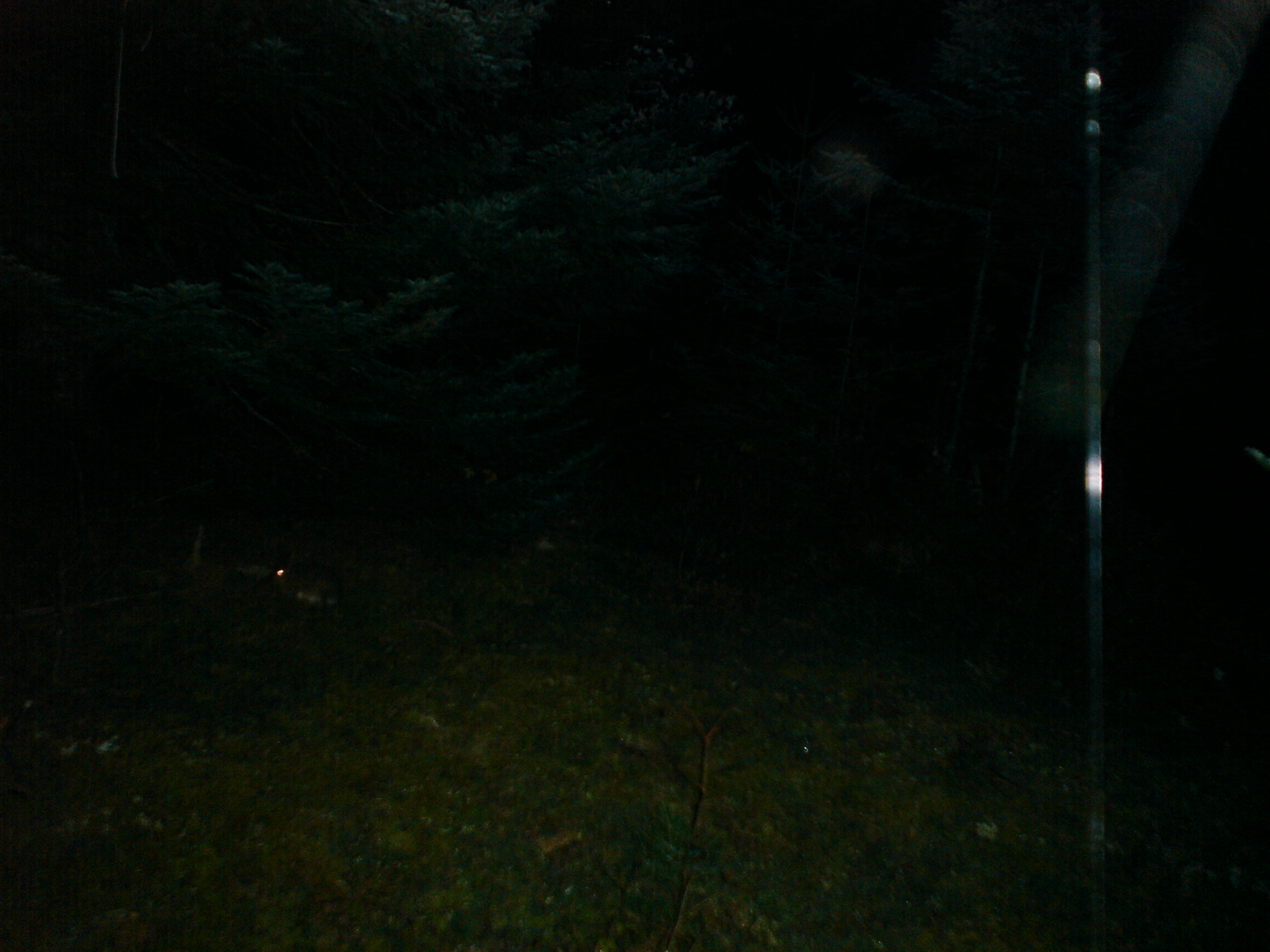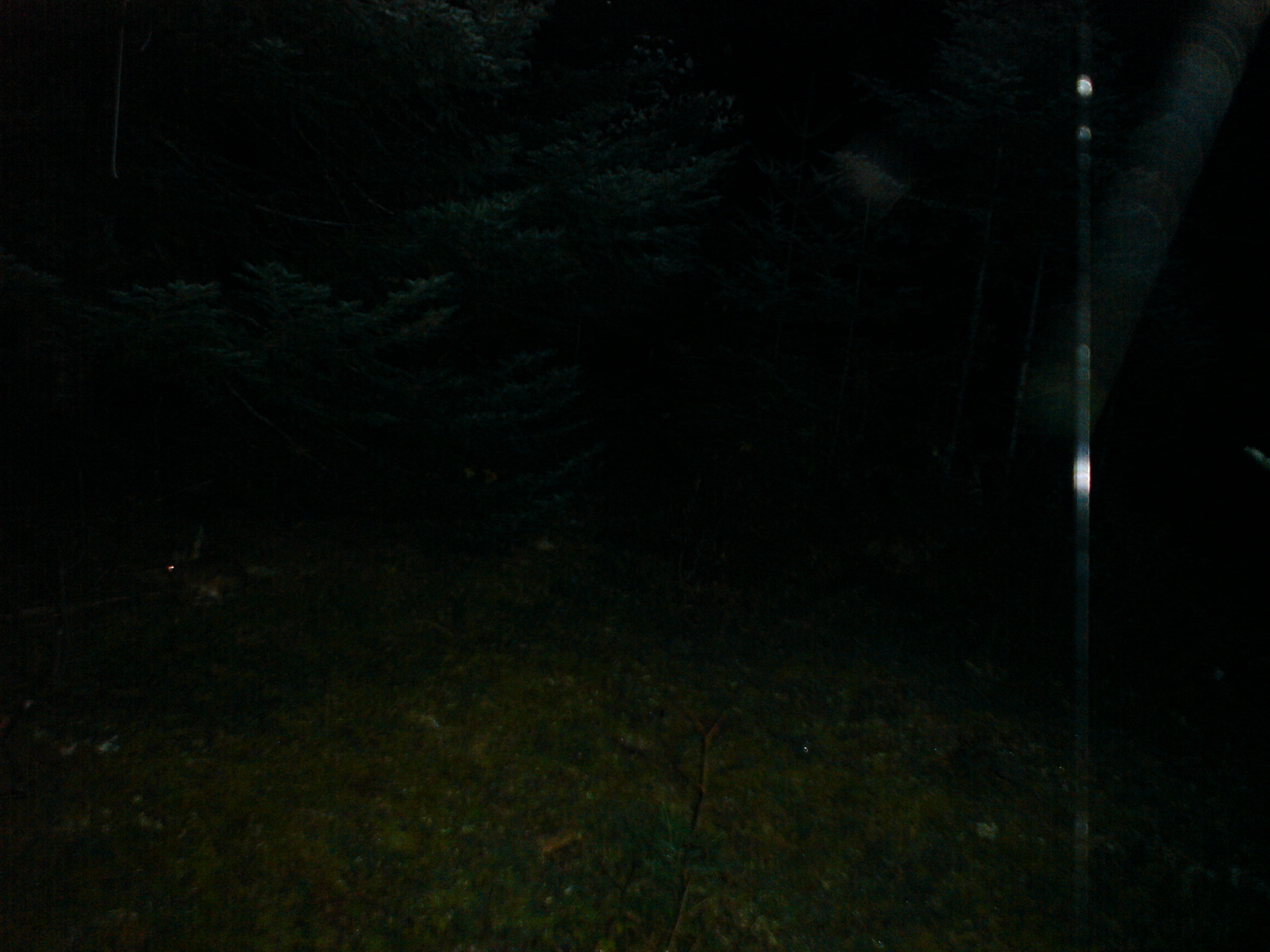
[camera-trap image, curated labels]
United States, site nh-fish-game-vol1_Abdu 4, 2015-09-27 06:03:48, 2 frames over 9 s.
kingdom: Animalia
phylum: Chordata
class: Mammalia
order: Lagomorpha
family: Leporidae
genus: Lepus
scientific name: Lepus americanus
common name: snowshoe hare